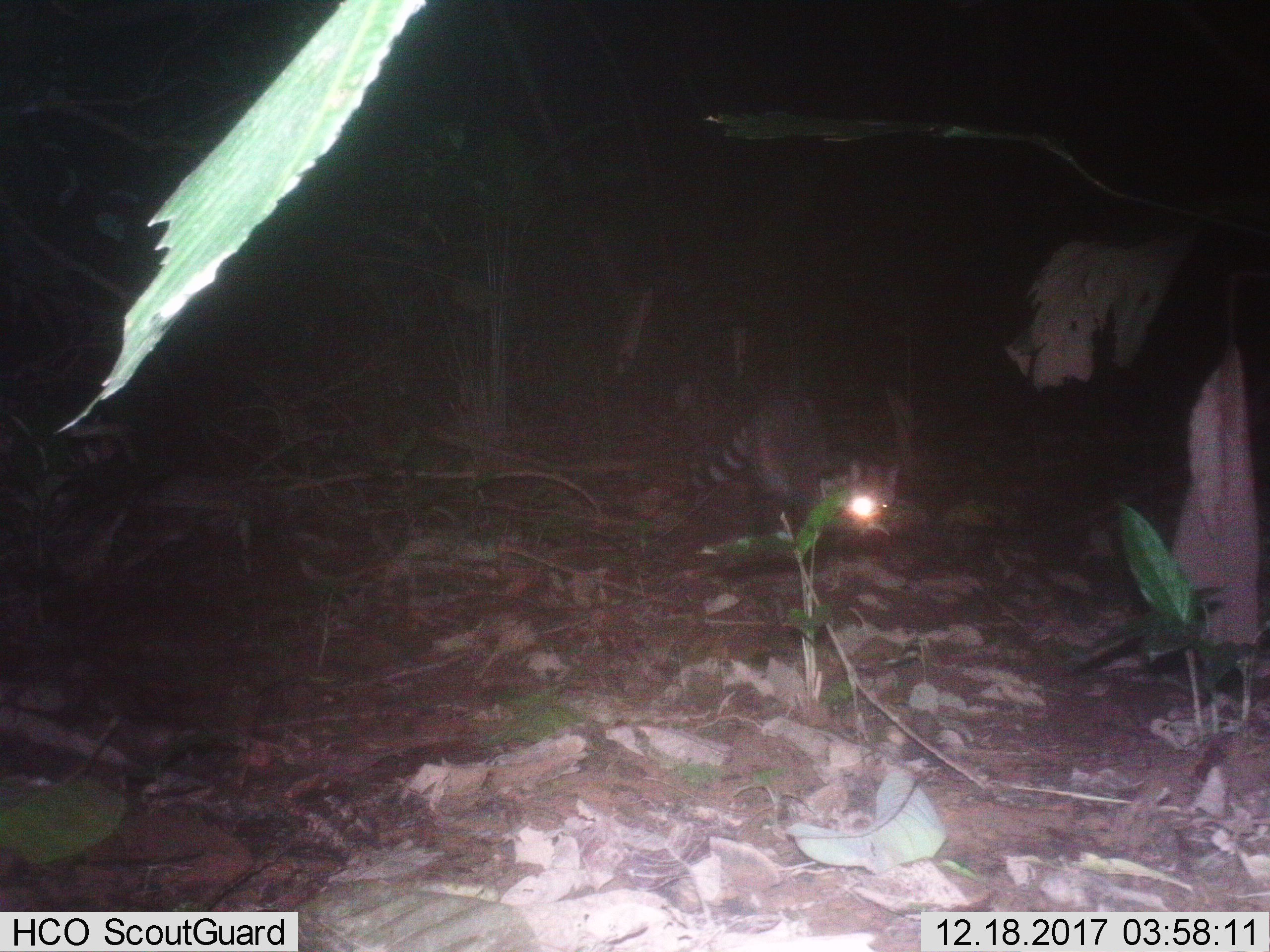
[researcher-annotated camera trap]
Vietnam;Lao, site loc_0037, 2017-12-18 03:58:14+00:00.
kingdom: Animalia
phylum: Chordata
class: Mammalia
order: Carnivora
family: Viverridae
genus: Viverra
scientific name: Viverra zibetha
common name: large indian civet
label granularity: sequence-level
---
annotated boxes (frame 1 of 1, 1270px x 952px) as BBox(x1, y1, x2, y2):
large indian civet: BBox(645, 390, 899, 537)